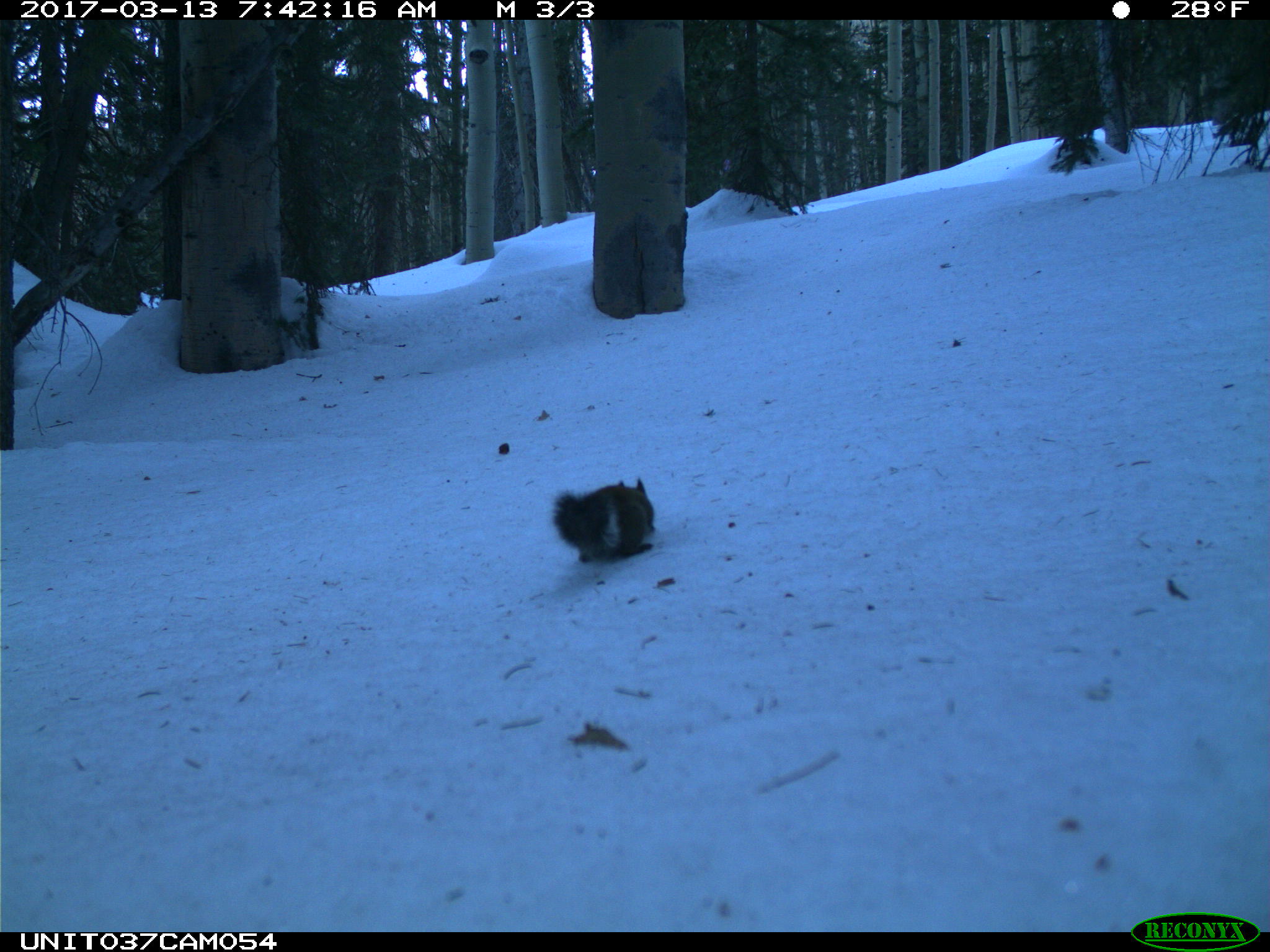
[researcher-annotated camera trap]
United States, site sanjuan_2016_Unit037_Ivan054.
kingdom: Animalia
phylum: Chordata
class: Mammalia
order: Rodentia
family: Sciuridae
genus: Tamiasciurus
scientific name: Tamiasciurus hudsonicus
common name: american red squirrel